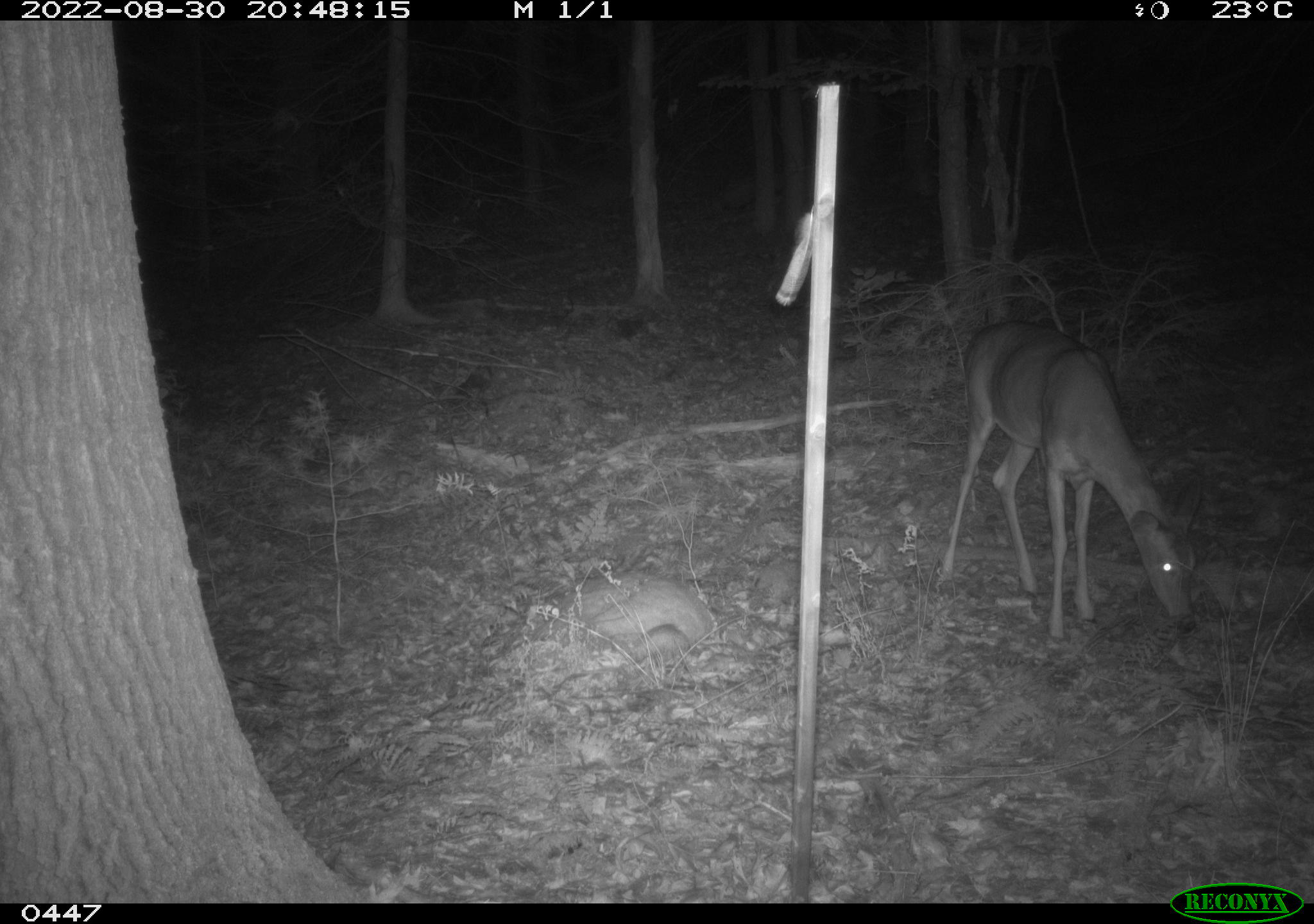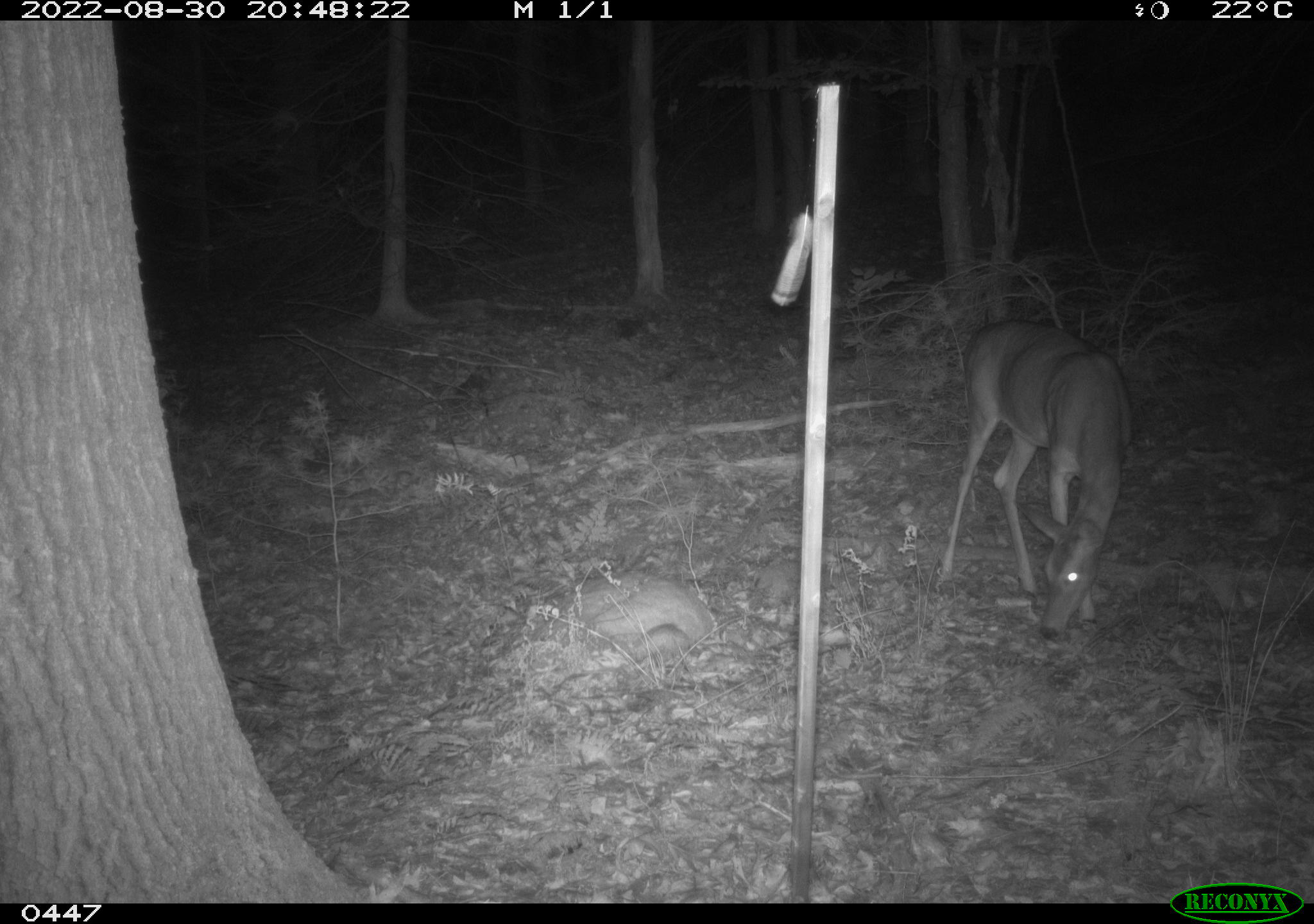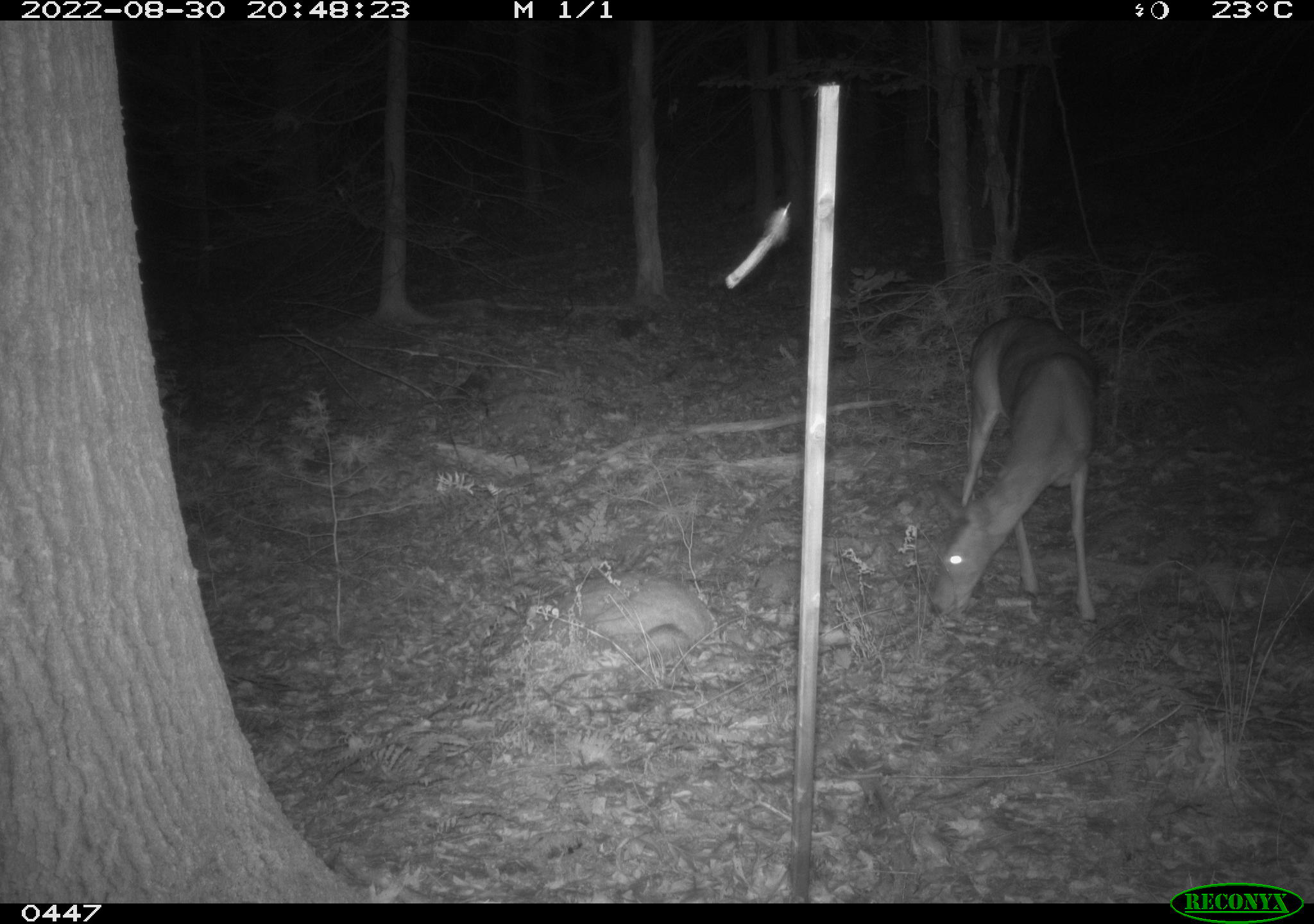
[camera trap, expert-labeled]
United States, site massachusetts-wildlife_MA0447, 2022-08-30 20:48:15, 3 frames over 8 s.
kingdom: Animalia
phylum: Chordata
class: Mammalia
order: Artiodactyla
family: Cervidae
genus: Odocoileus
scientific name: Odocoileus virginianus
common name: white-tailed deer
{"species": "white-tailed deer (Odocoileus virginianus)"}